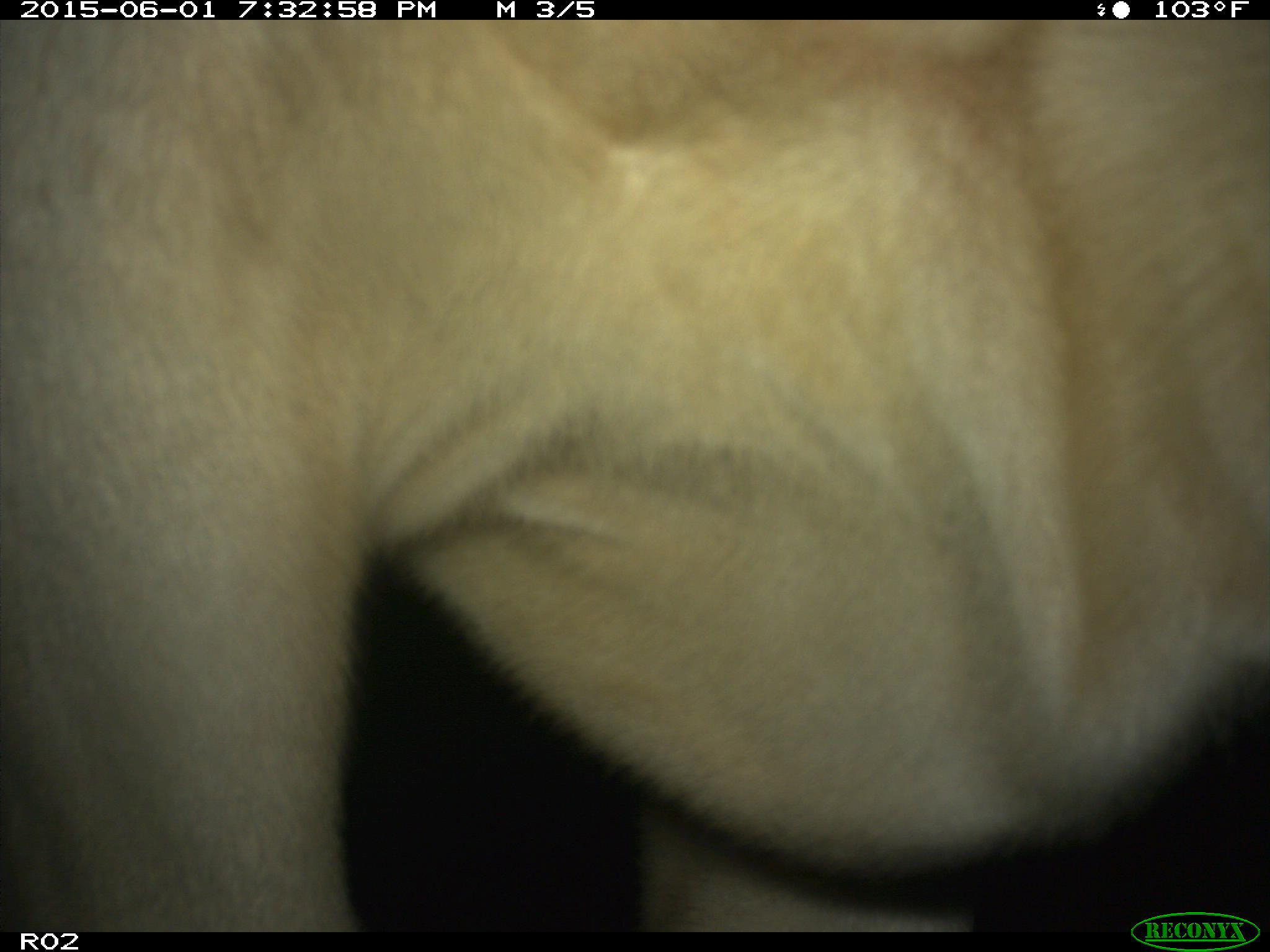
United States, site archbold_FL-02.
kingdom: Animalia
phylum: Chordata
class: Mammalia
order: Artiodactyla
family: Bovidae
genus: Bos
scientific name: Bos taurus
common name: domestic cow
Bos taurus (domestic cow).